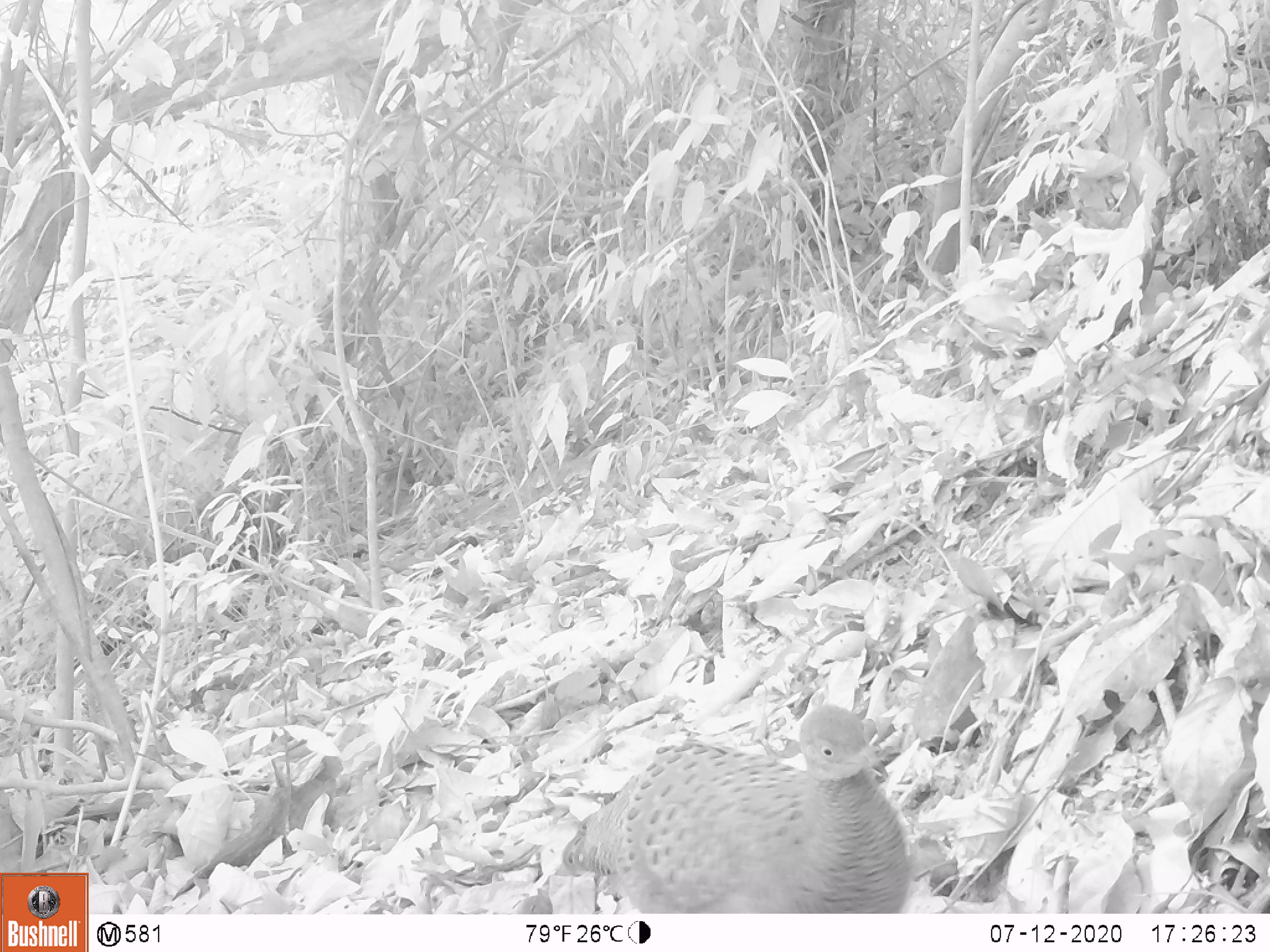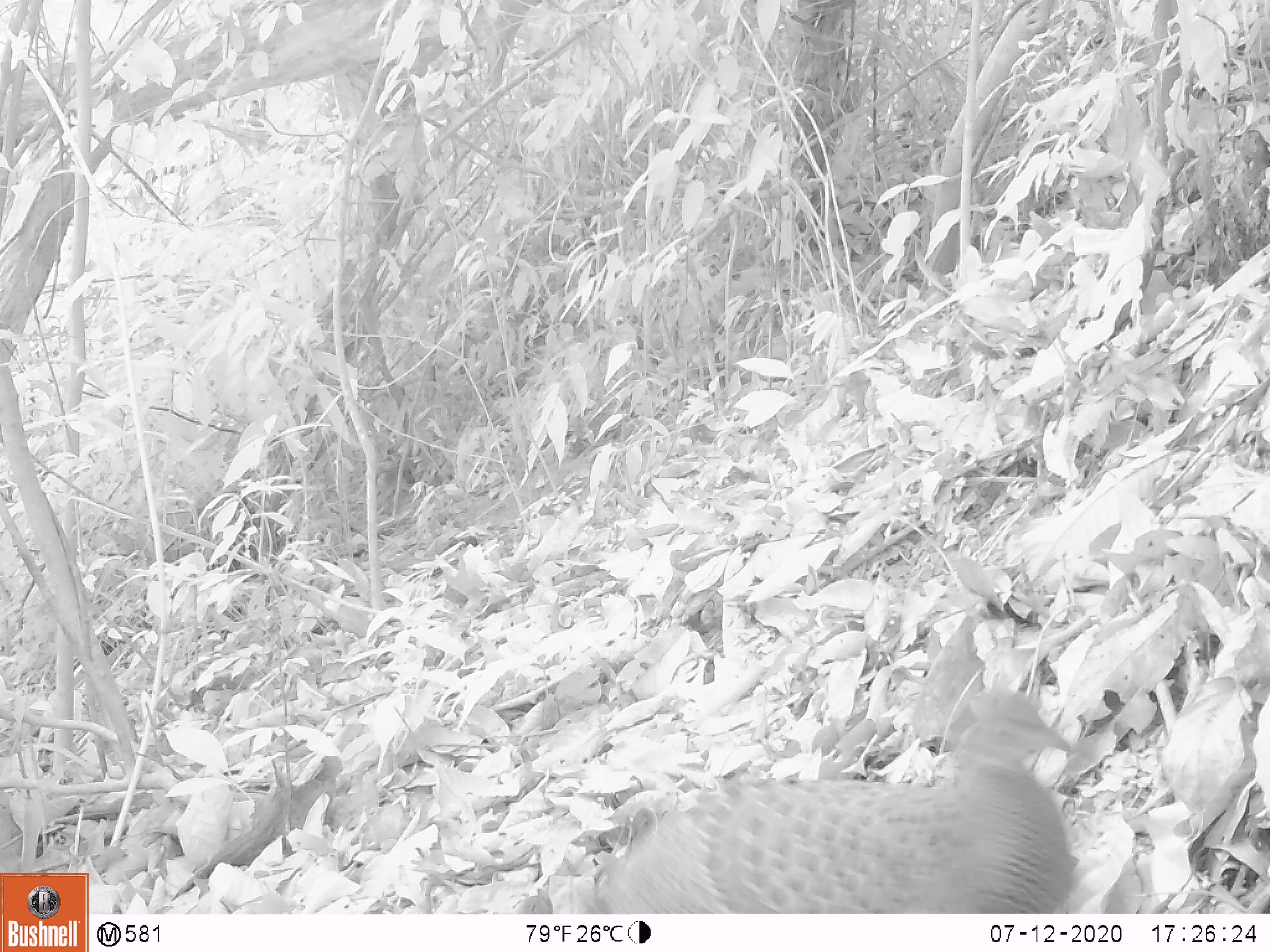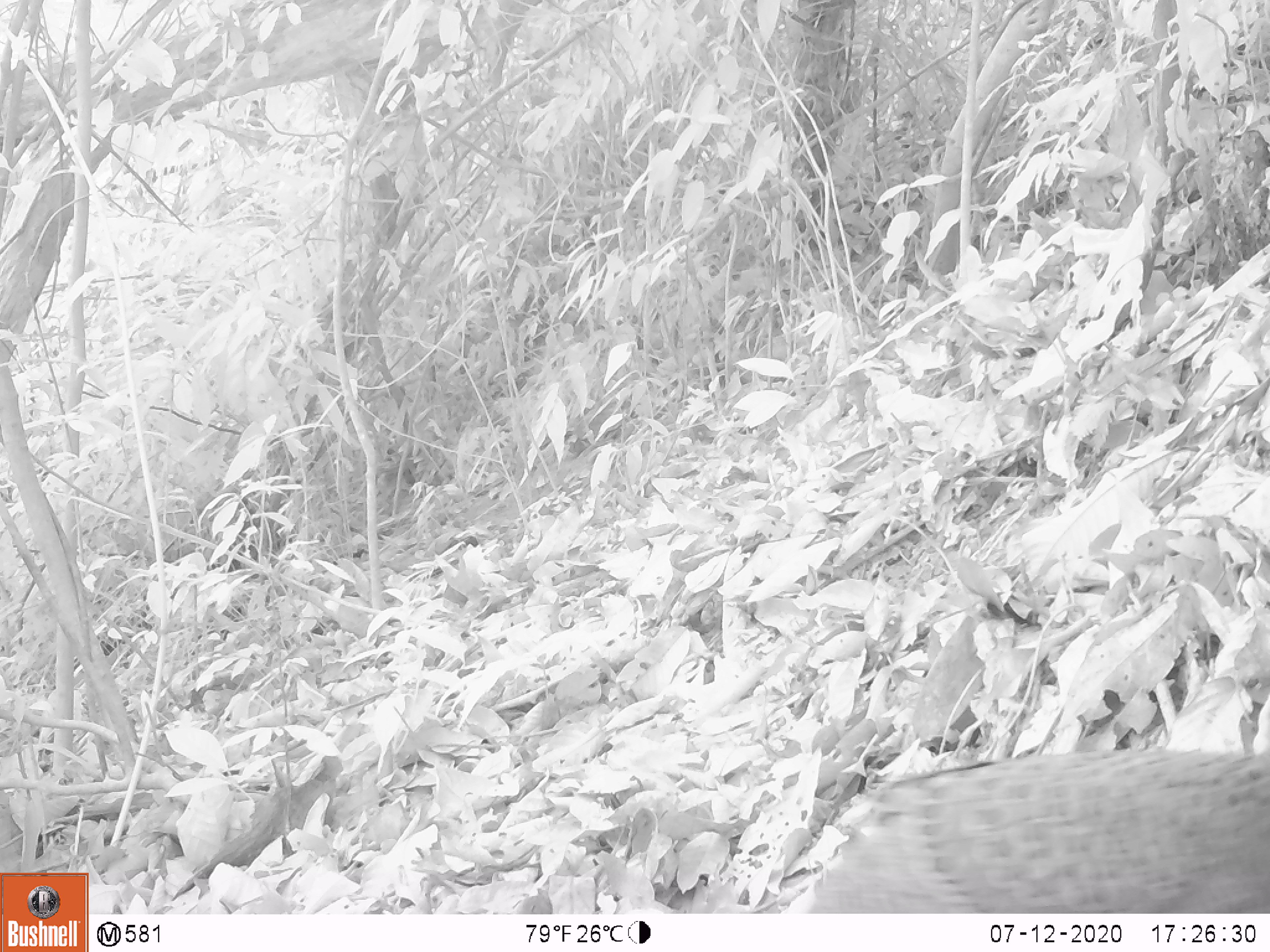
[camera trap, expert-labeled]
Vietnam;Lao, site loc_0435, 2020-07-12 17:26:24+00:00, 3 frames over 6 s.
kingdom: Animalia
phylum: Chordata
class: Aves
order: Galliformes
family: Phasianidae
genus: Polyplectron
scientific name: Polyplectron bicalcaratum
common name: gray peacock-pheasant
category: grey peacock pheasant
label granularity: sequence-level